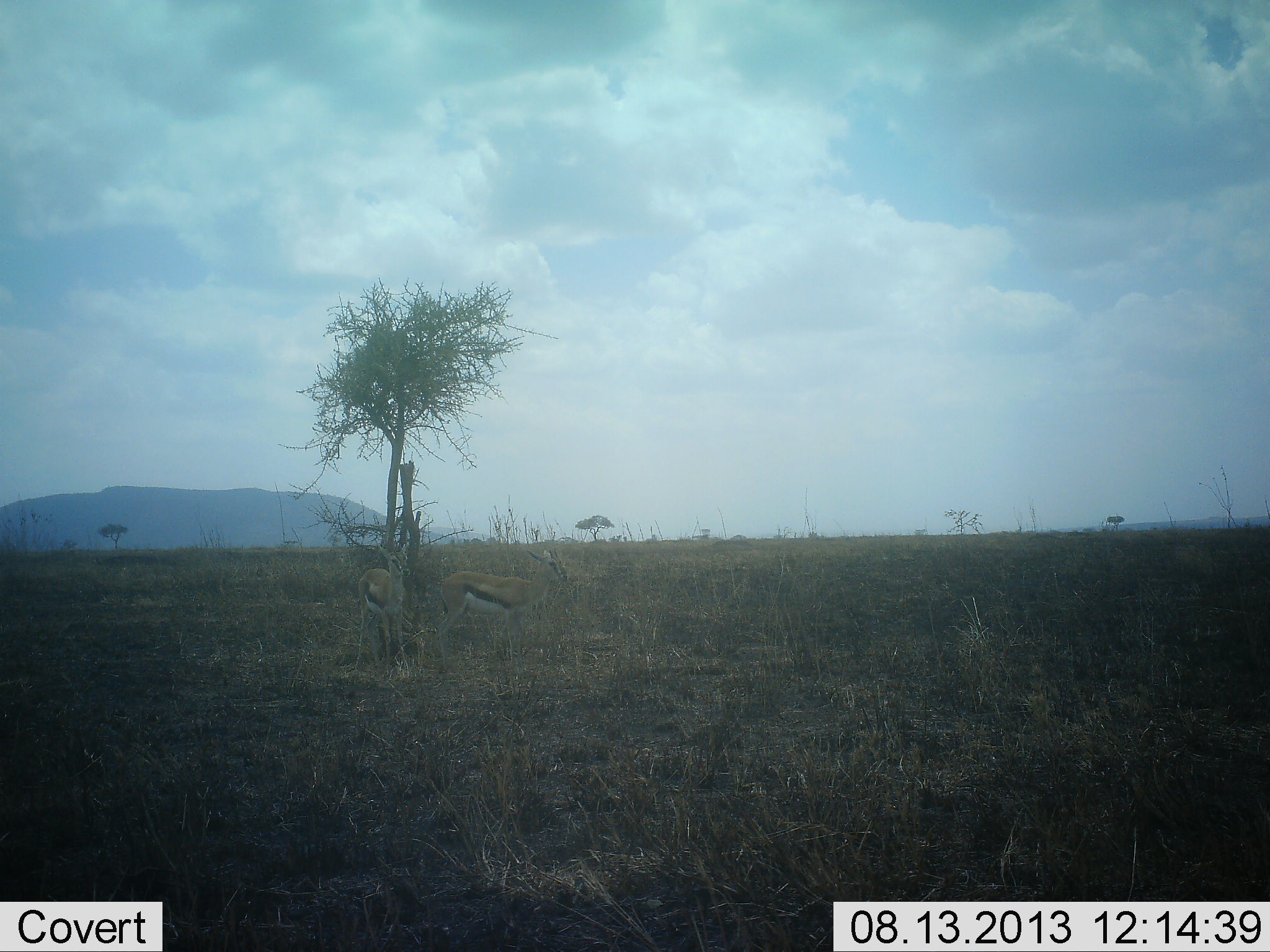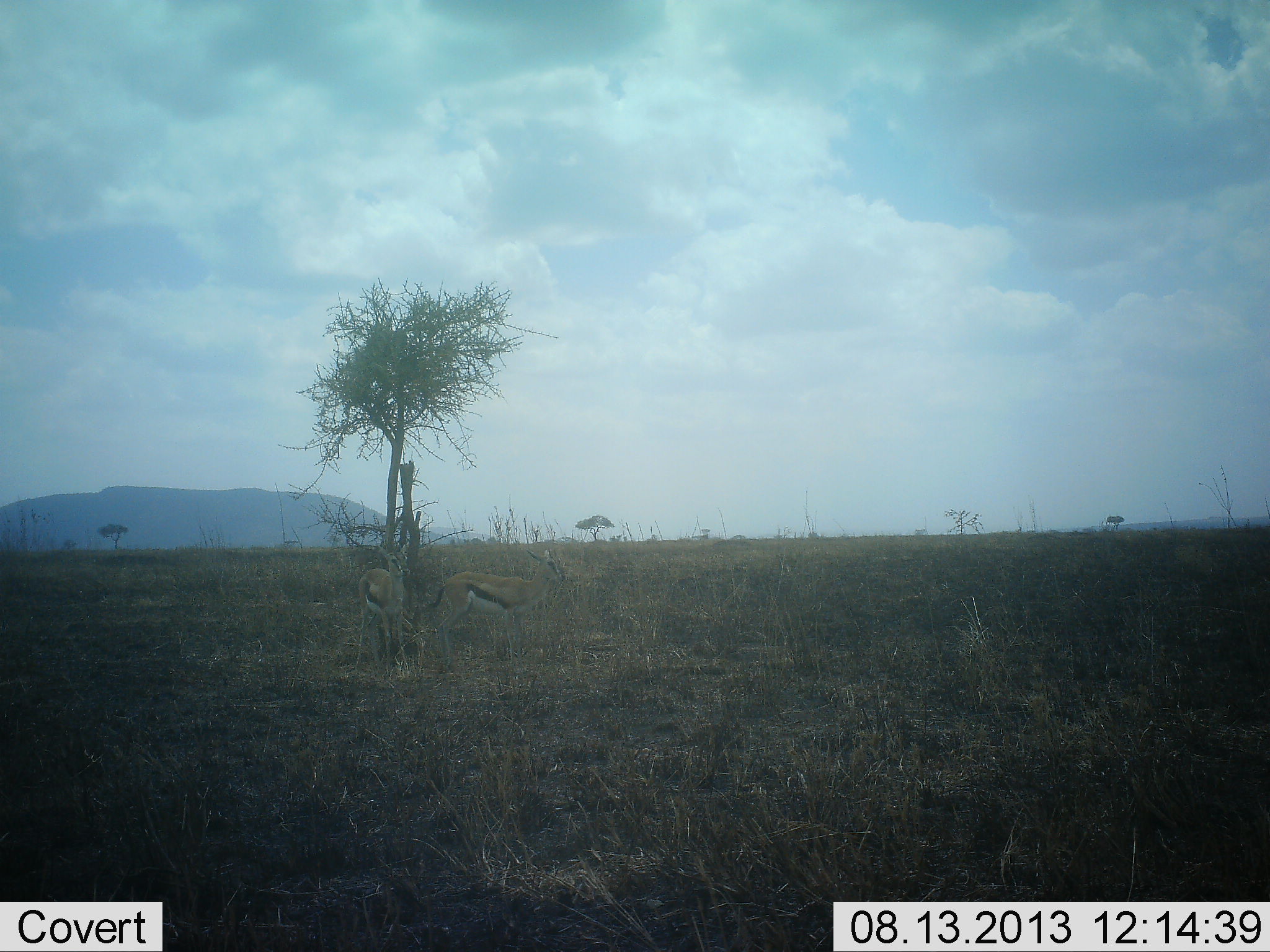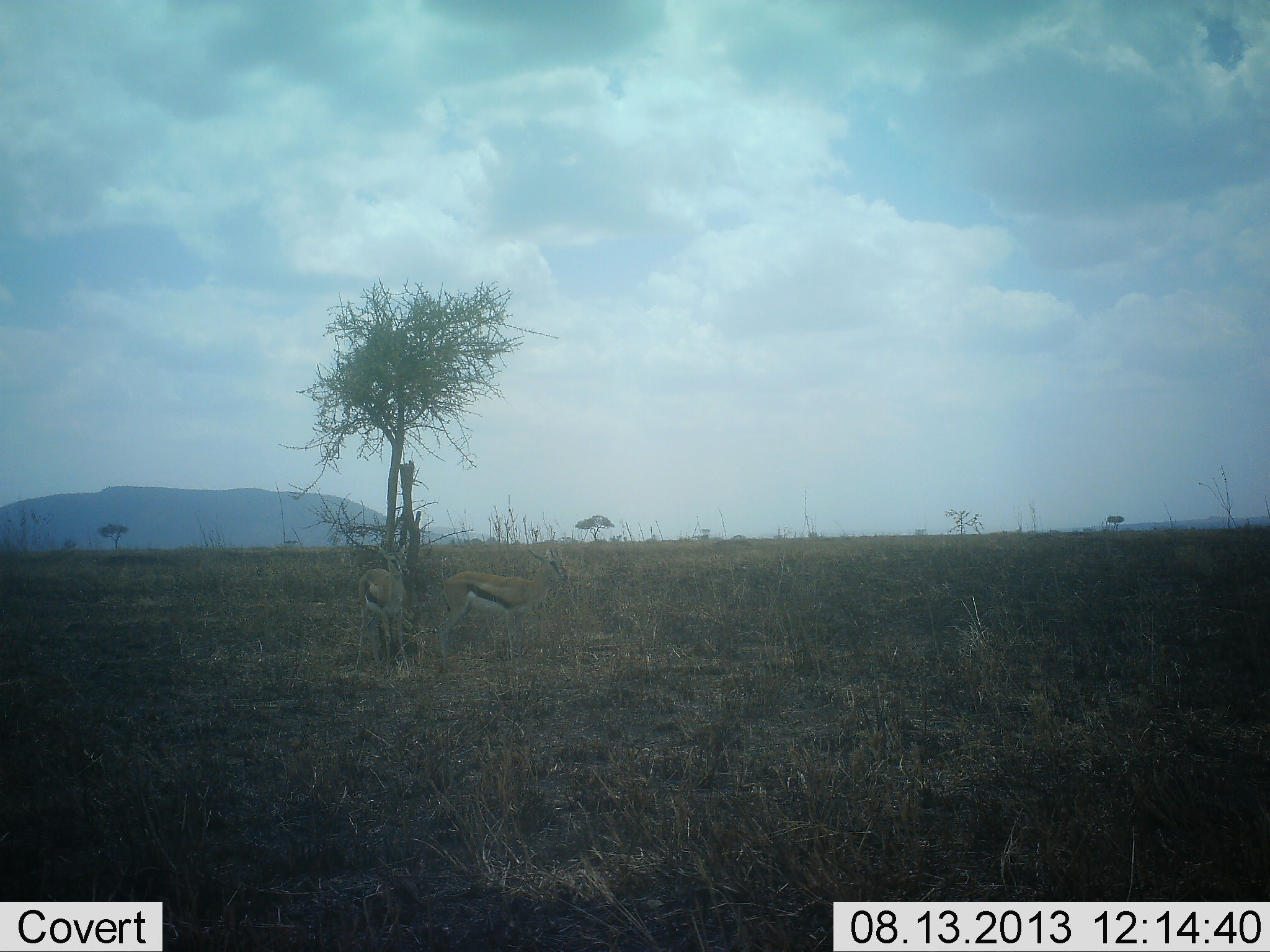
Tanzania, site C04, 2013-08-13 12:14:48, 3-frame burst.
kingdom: Animalia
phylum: Chordata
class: Mammalia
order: Artiodactyla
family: Bovidae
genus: Eudorcas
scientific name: Eudorcas thomsonii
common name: thomson's gazelle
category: gazellethomsons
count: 2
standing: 80%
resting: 20%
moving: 10%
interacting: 0%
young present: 0%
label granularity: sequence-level